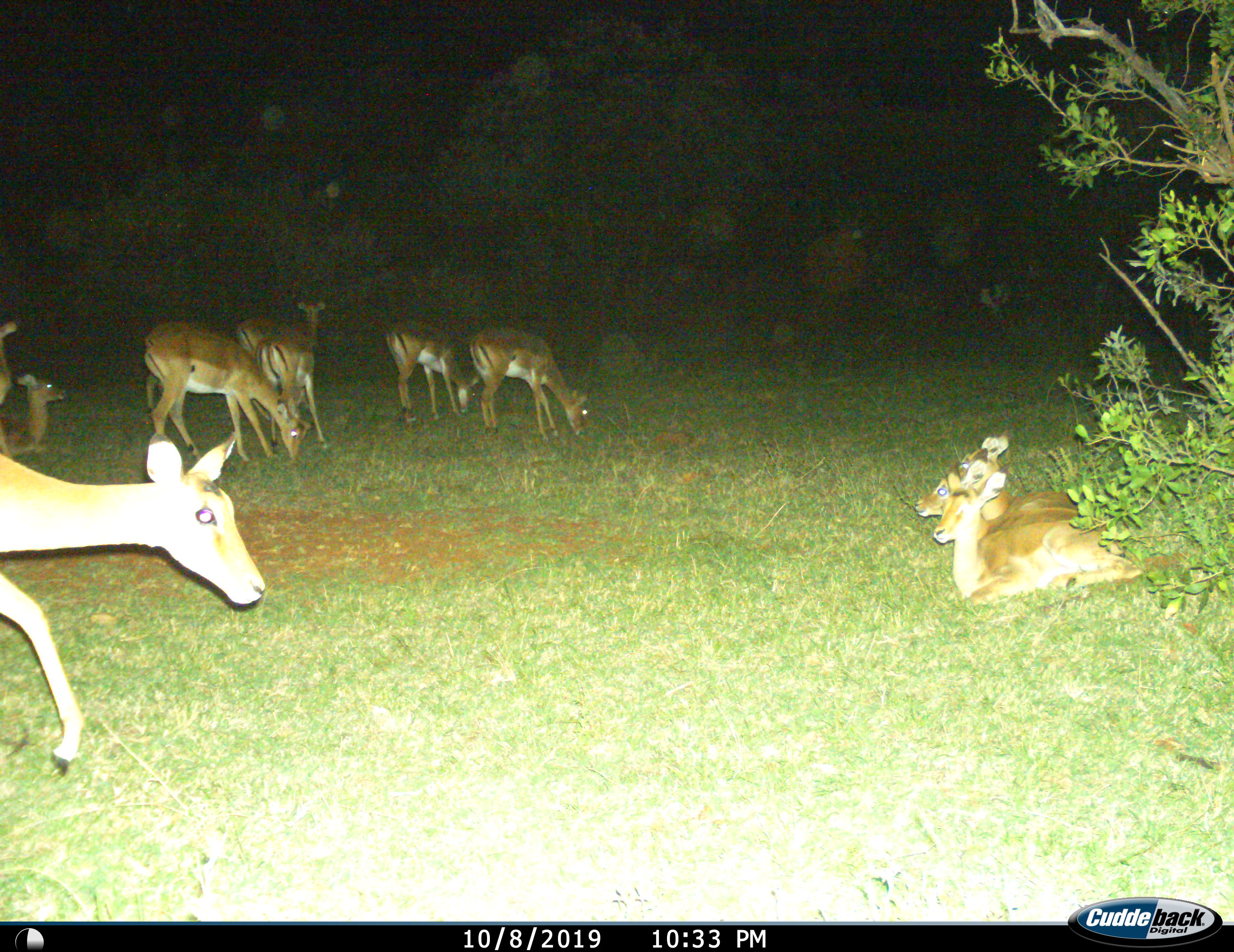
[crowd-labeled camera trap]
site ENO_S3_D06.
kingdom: Animalia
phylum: Chordata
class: Mammalia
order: Artiodactyla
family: Bovidae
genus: Aepyceros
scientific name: Aepyceros melampus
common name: impala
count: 11-50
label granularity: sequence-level